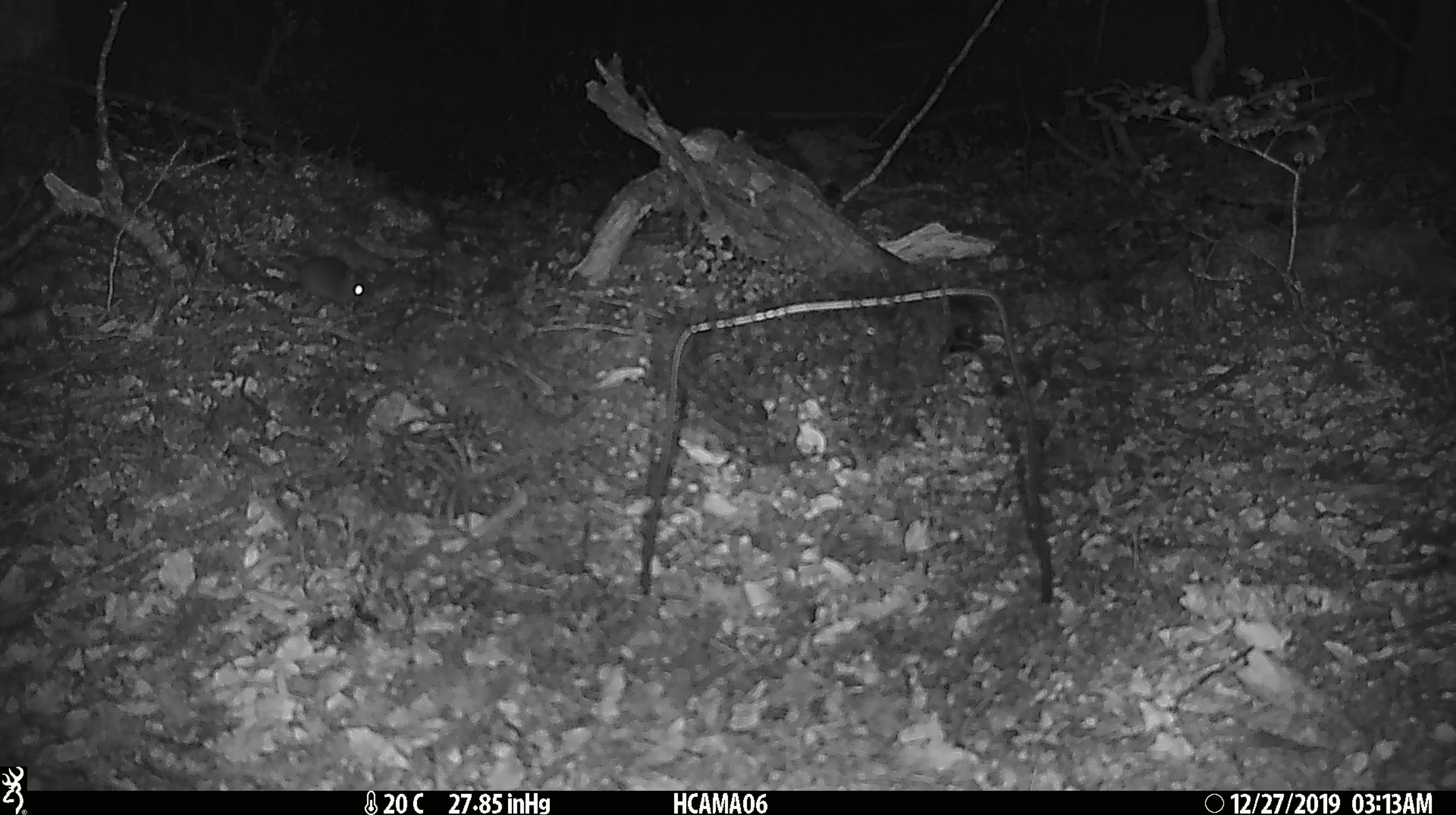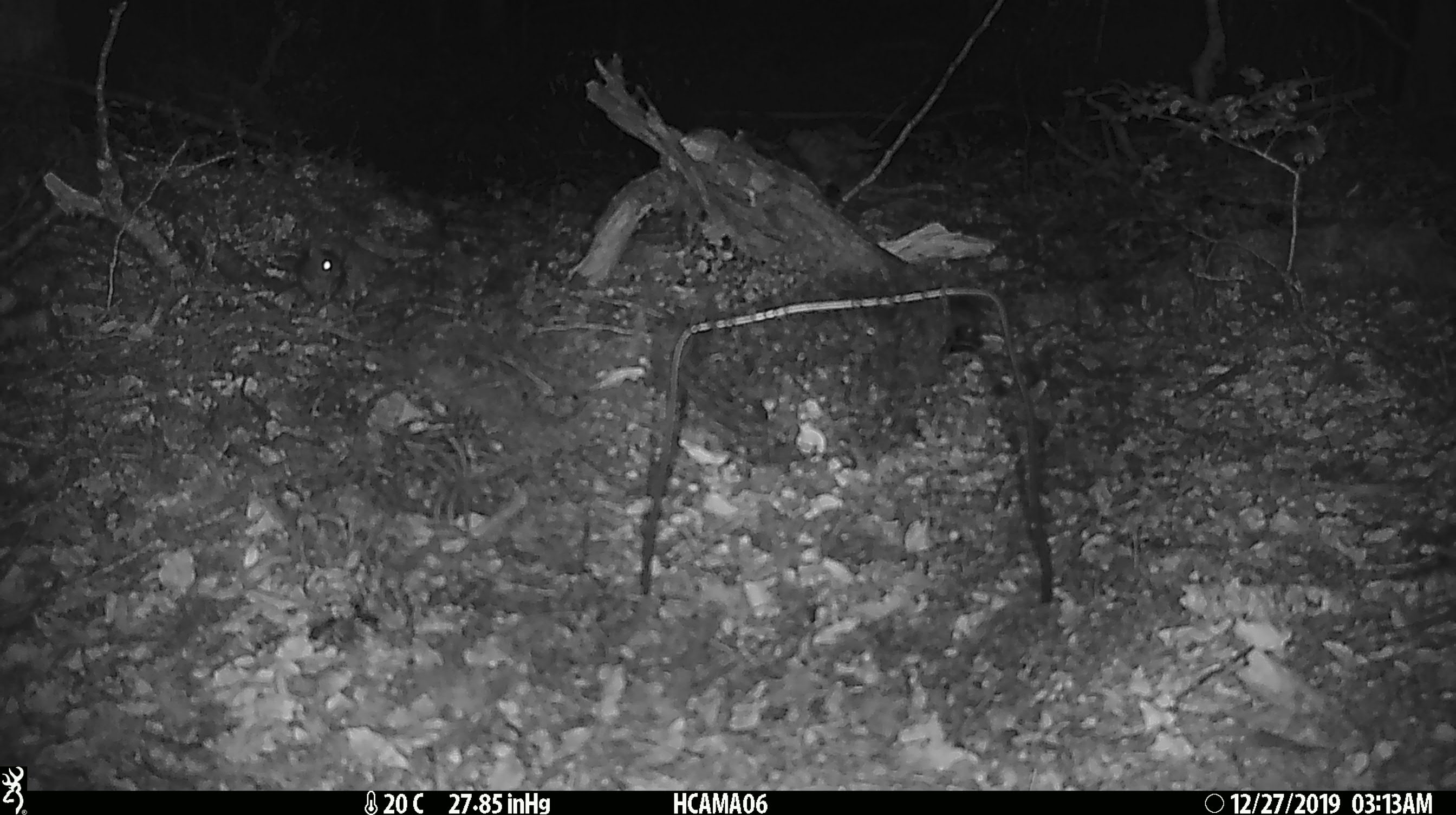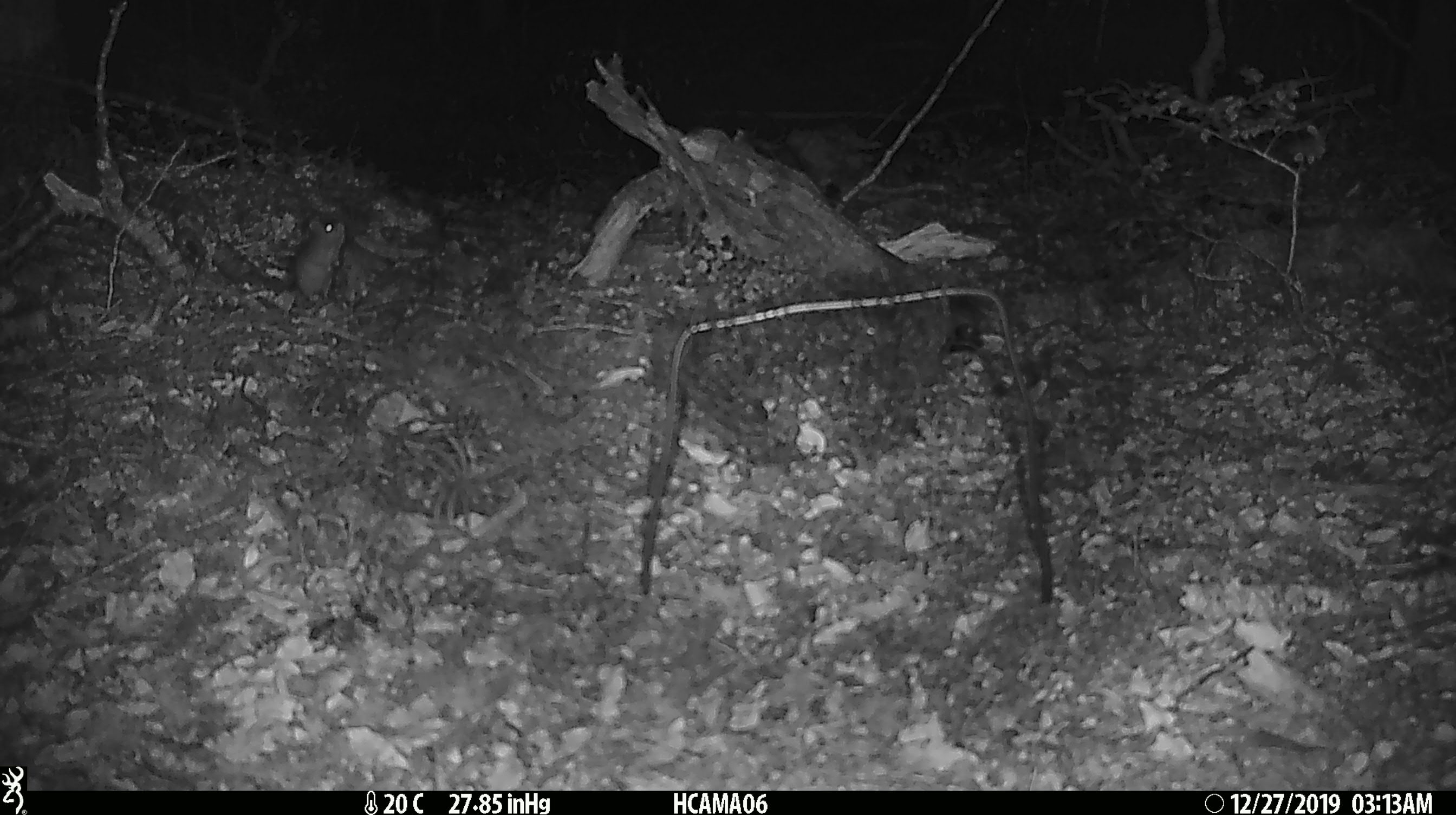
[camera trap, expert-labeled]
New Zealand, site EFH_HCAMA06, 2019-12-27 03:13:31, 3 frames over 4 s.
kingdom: Animalia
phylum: Chordata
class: Mammalia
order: Rodentia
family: Muridae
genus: Mus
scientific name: Mus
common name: mouse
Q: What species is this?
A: Mouse (Mus).